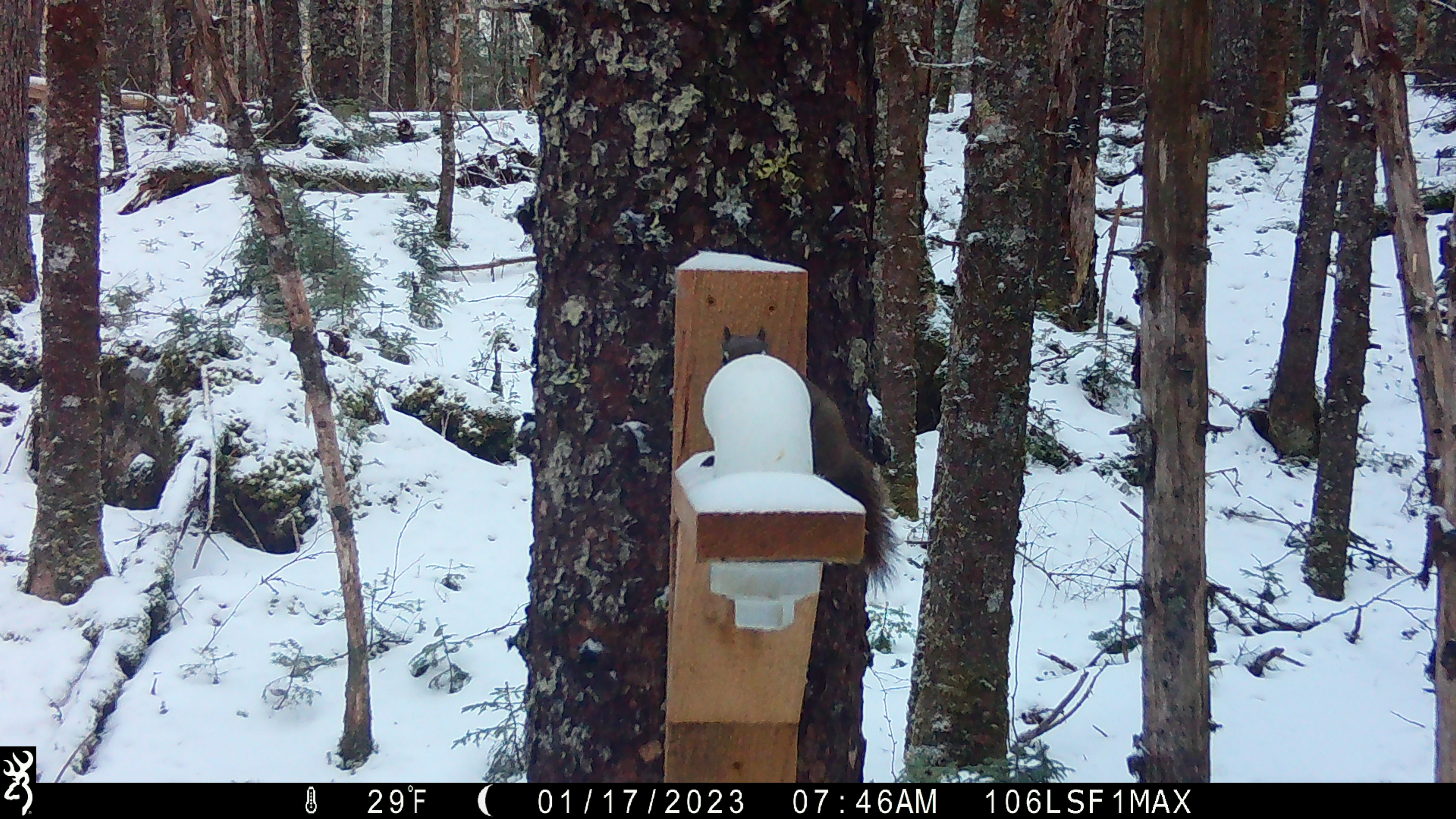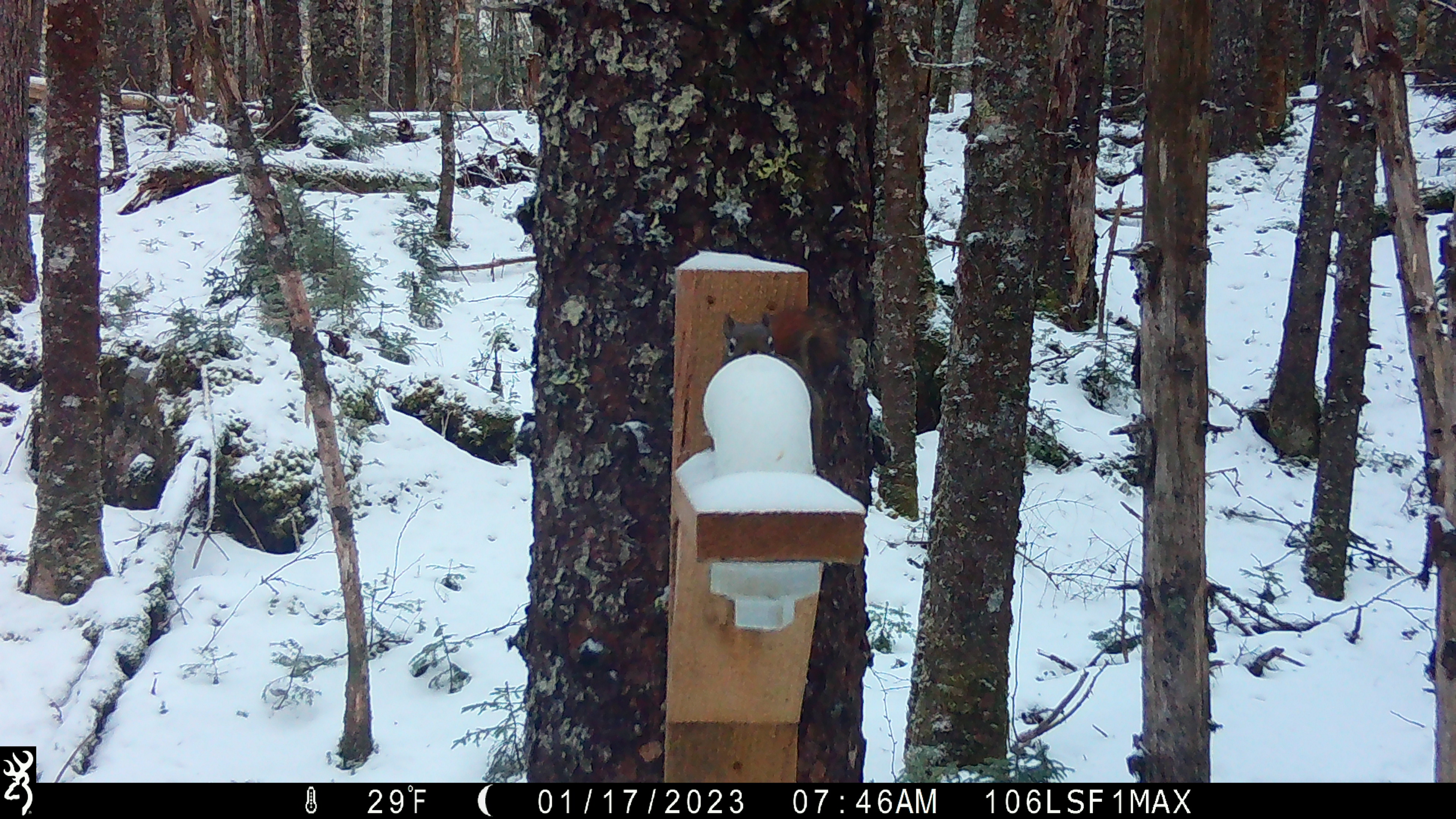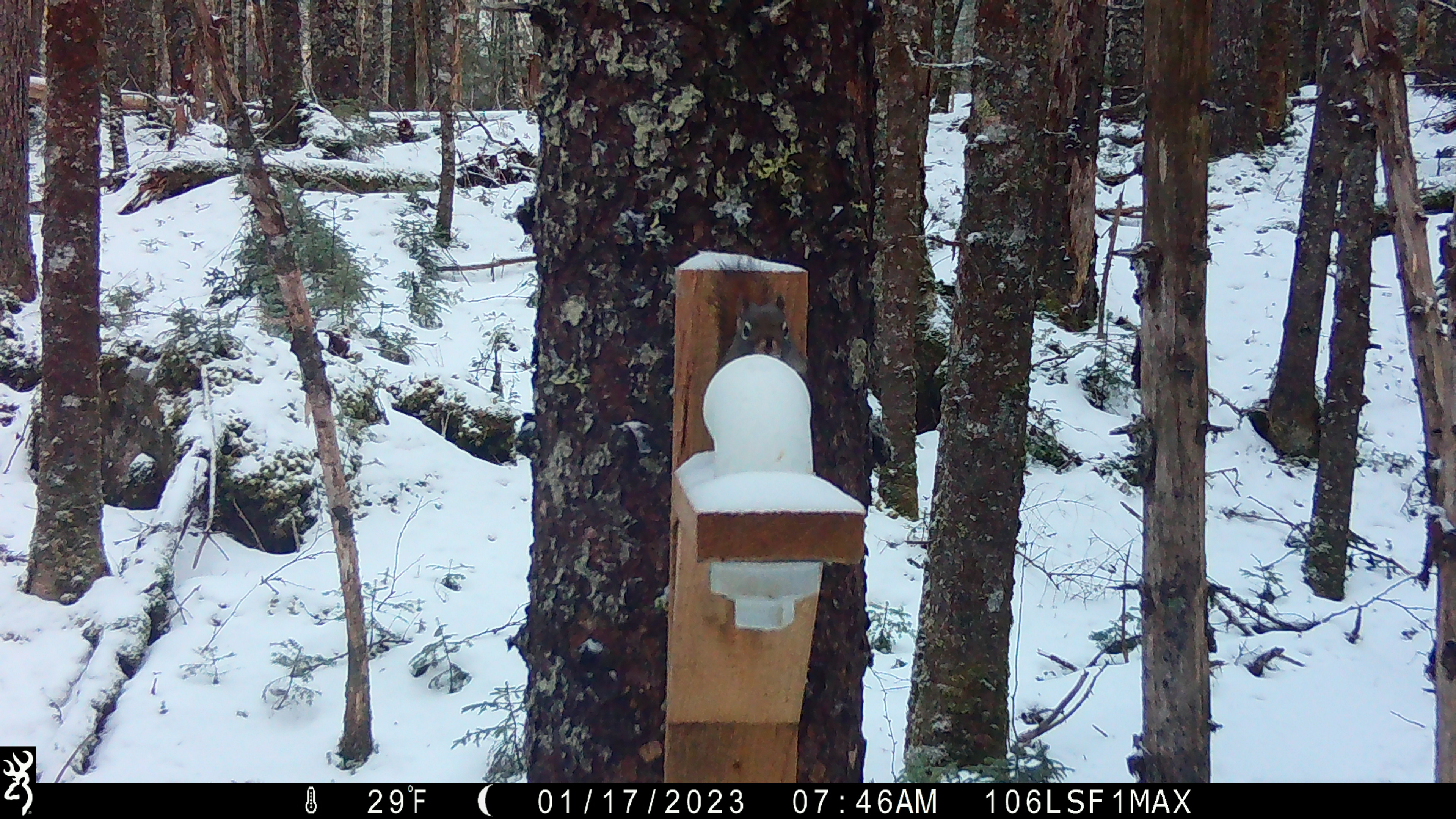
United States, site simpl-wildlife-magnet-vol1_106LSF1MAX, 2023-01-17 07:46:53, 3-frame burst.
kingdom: Animalia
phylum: Chordata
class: Mammalia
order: Rodentia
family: Sciuridae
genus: Tamiasciurus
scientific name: Tamiasciurus hudsonicus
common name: red squirrel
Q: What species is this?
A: Red squirrel (Tamiasciurus hudsonicus).